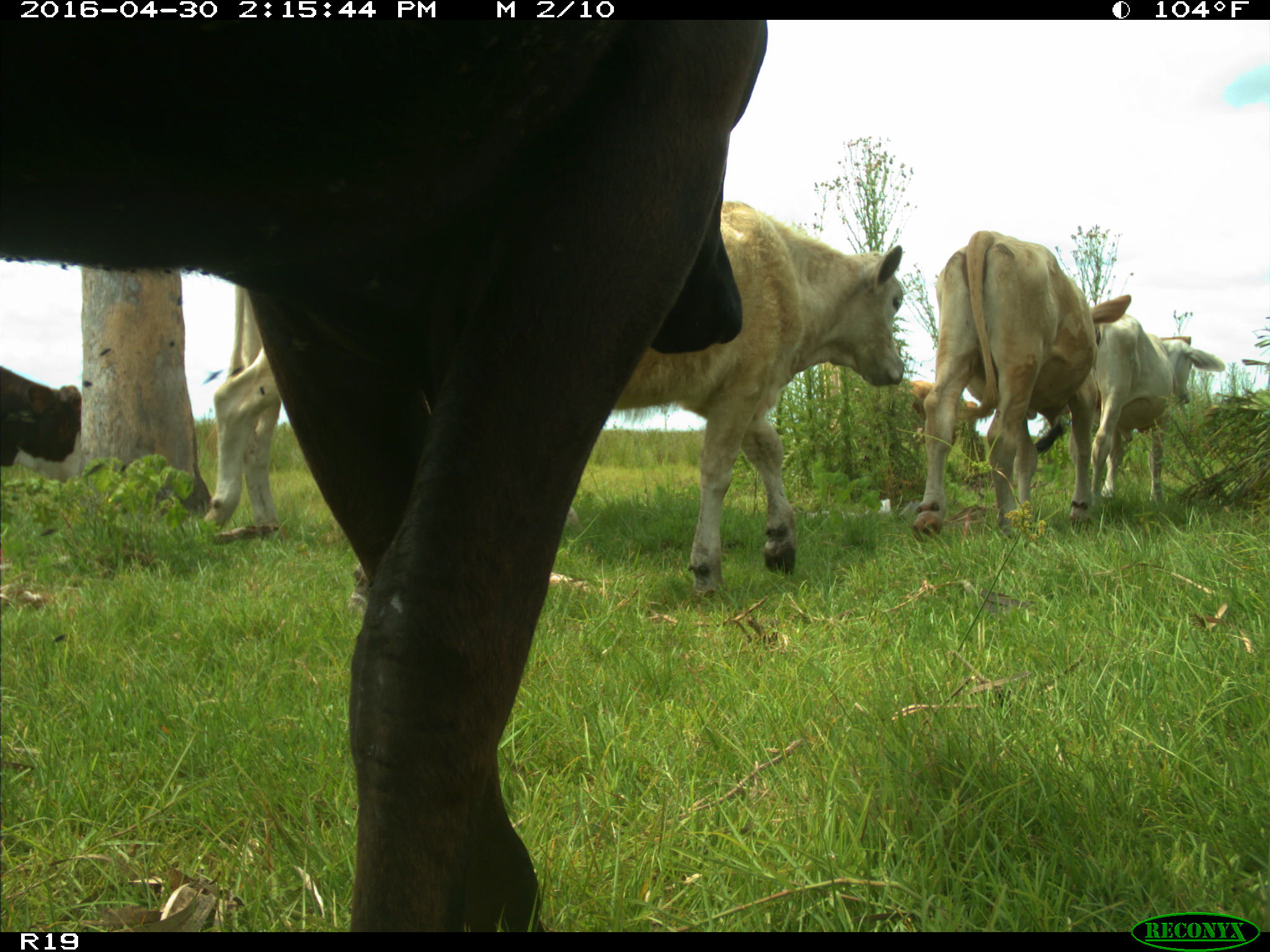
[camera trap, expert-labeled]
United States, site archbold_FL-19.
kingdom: Animalia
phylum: Chordata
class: Mammalia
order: Artiodactyla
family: Bovidae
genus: Bos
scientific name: Bos taurus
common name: domestic cow